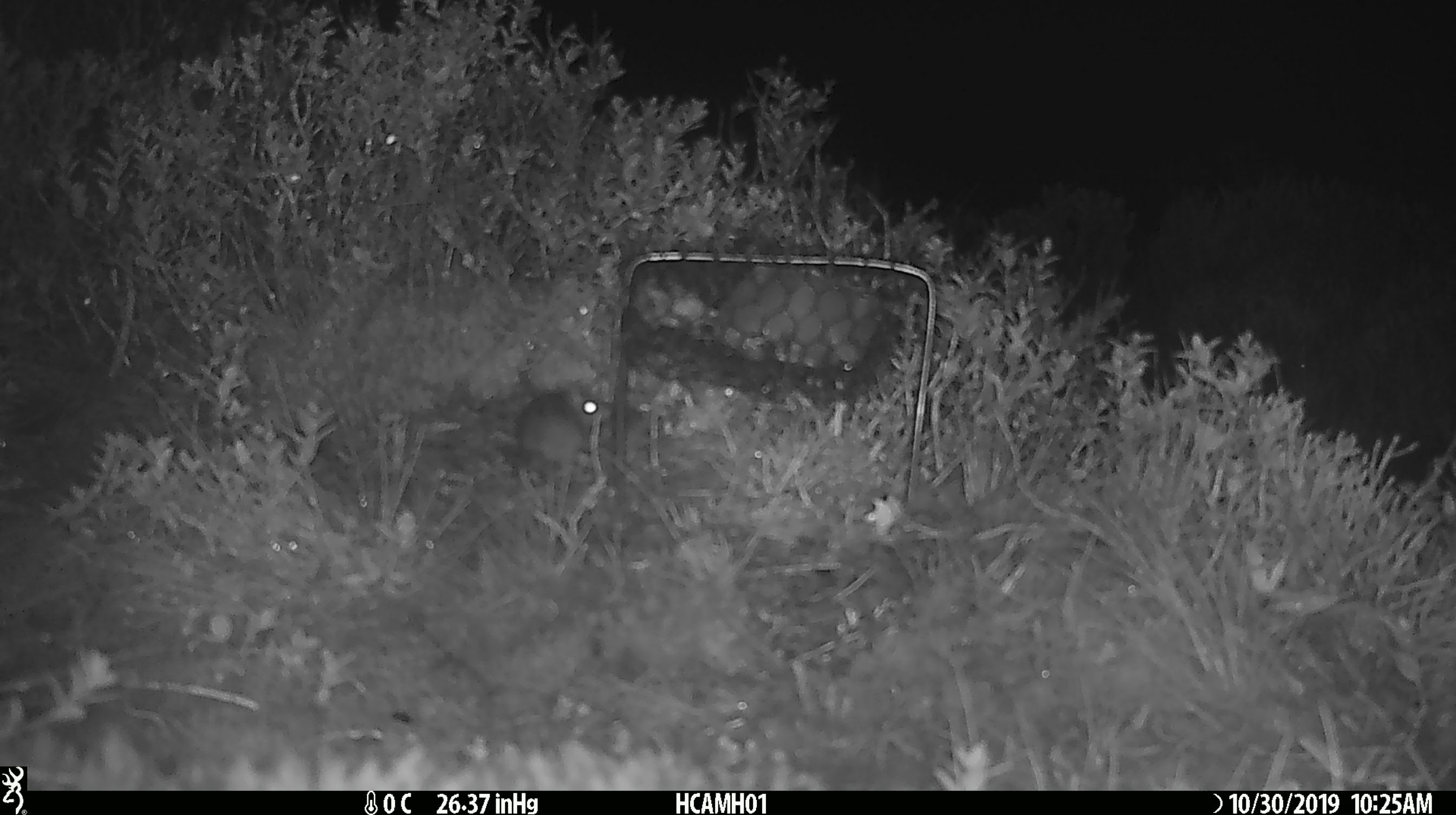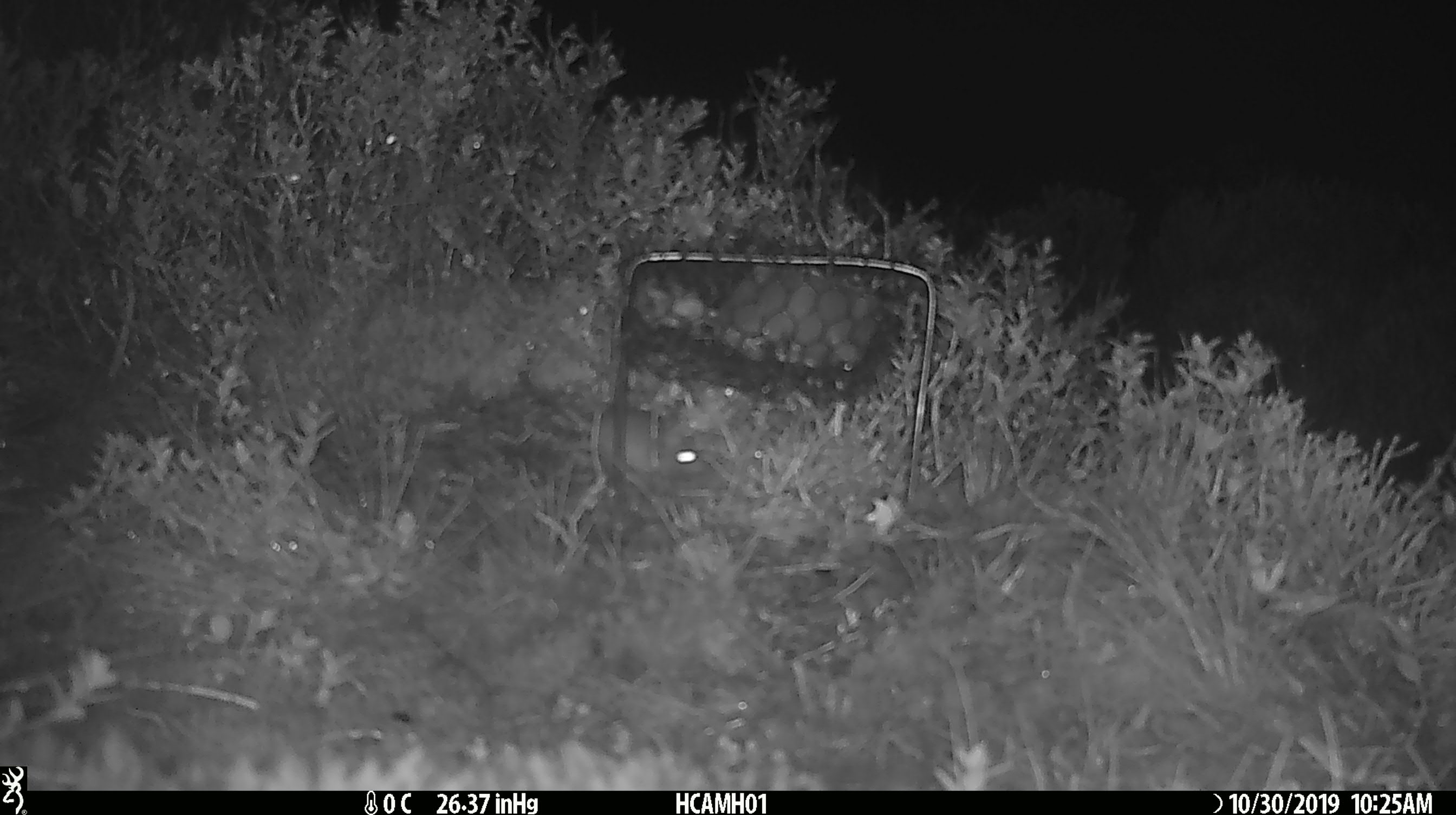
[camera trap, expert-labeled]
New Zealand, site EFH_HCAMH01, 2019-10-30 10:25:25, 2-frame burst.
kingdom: Animalia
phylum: Chordata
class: Mammalia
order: Rodentia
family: Muridae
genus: Mus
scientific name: Mus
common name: mouse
Mouse (Mus).